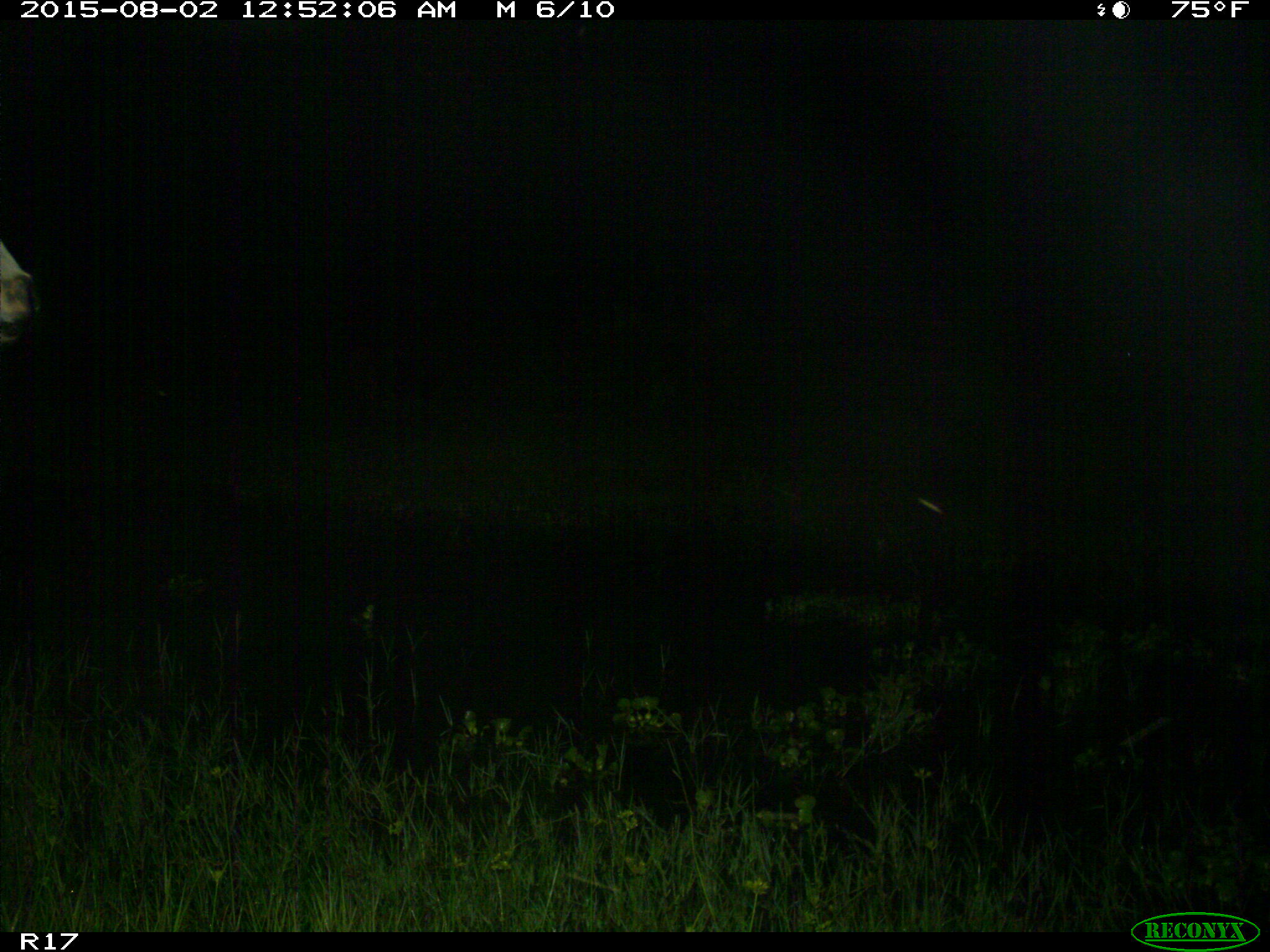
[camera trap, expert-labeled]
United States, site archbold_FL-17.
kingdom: Animalia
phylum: Chordata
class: Mammalia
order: Artiodactyla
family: Bovidae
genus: Bos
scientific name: Bos taurus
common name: domestic cow